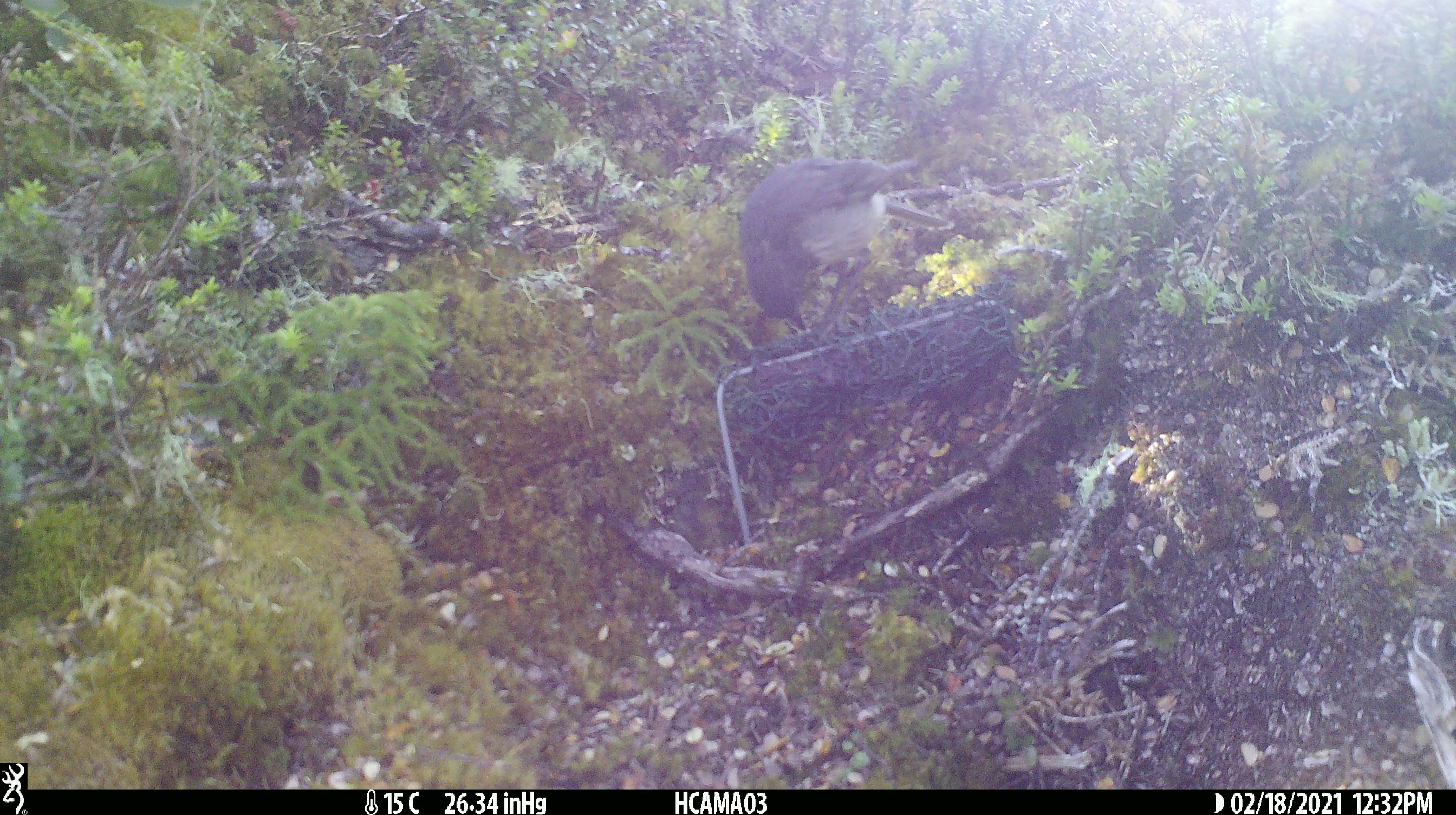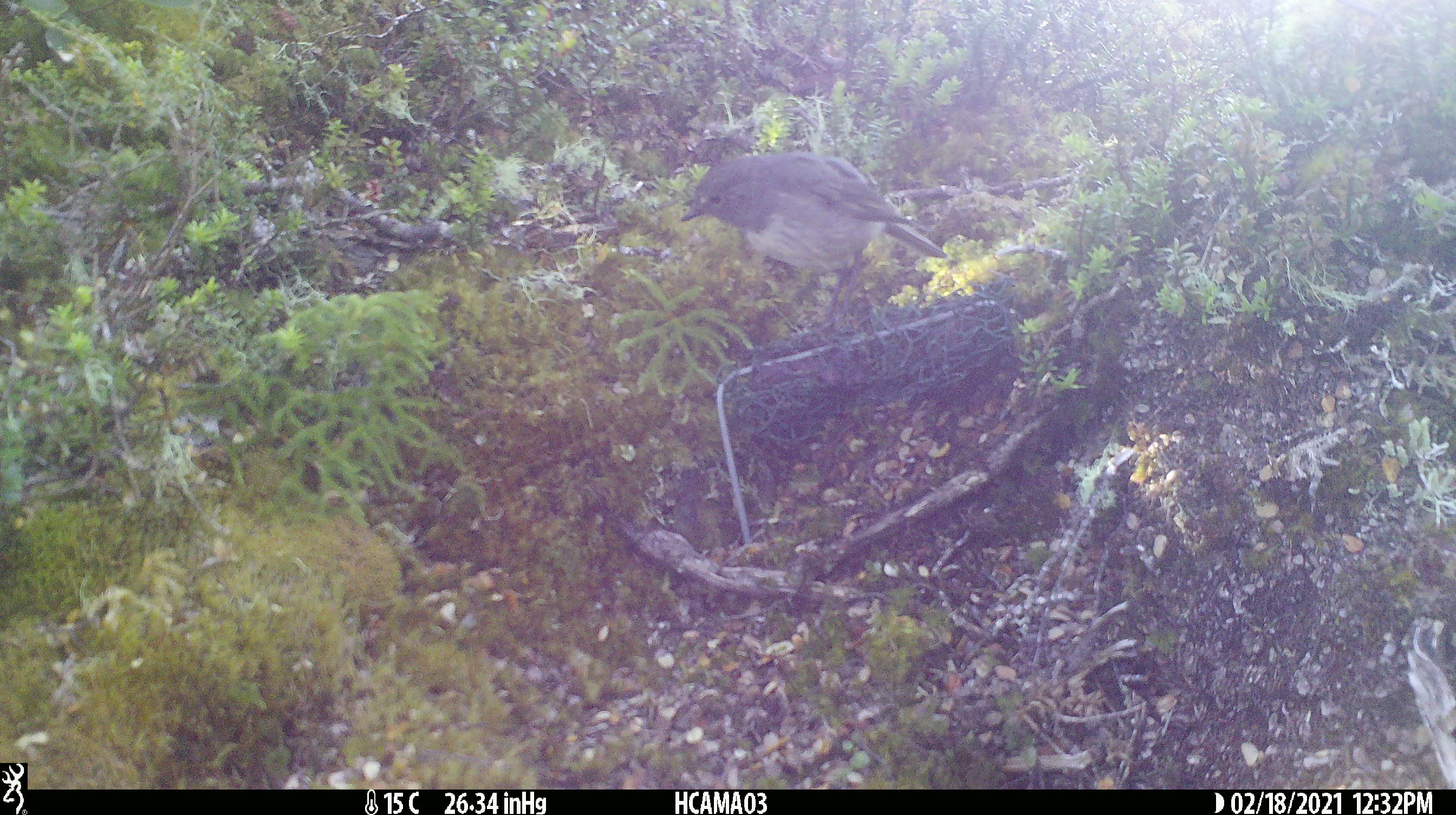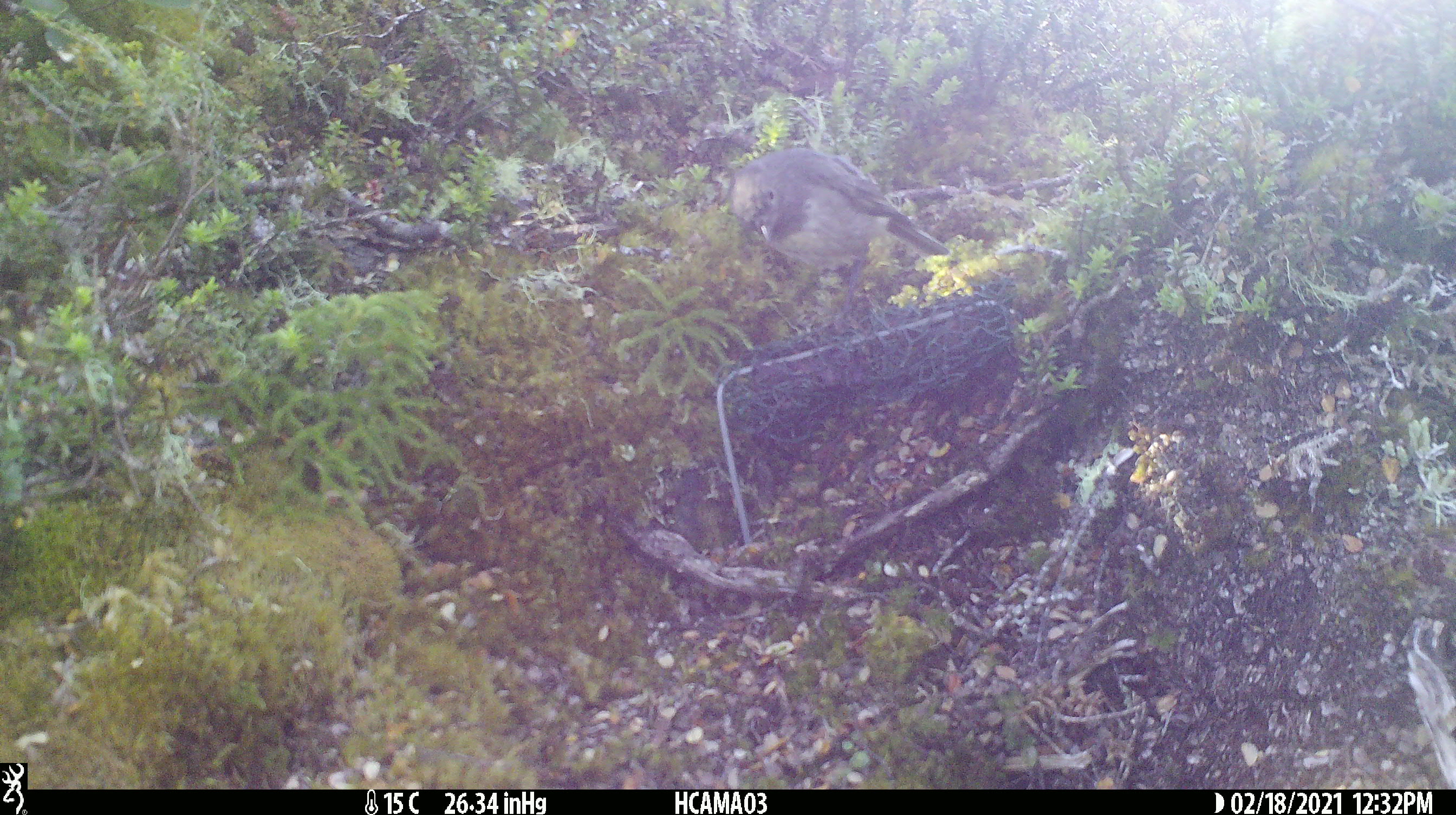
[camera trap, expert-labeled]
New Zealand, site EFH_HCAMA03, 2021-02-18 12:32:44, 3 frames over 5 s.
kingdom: Animalia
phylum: Chordata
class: Aves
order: Passeriformes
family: Petroicidae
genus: Petroica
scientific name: Petroica australis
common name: new zealand robin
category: robin